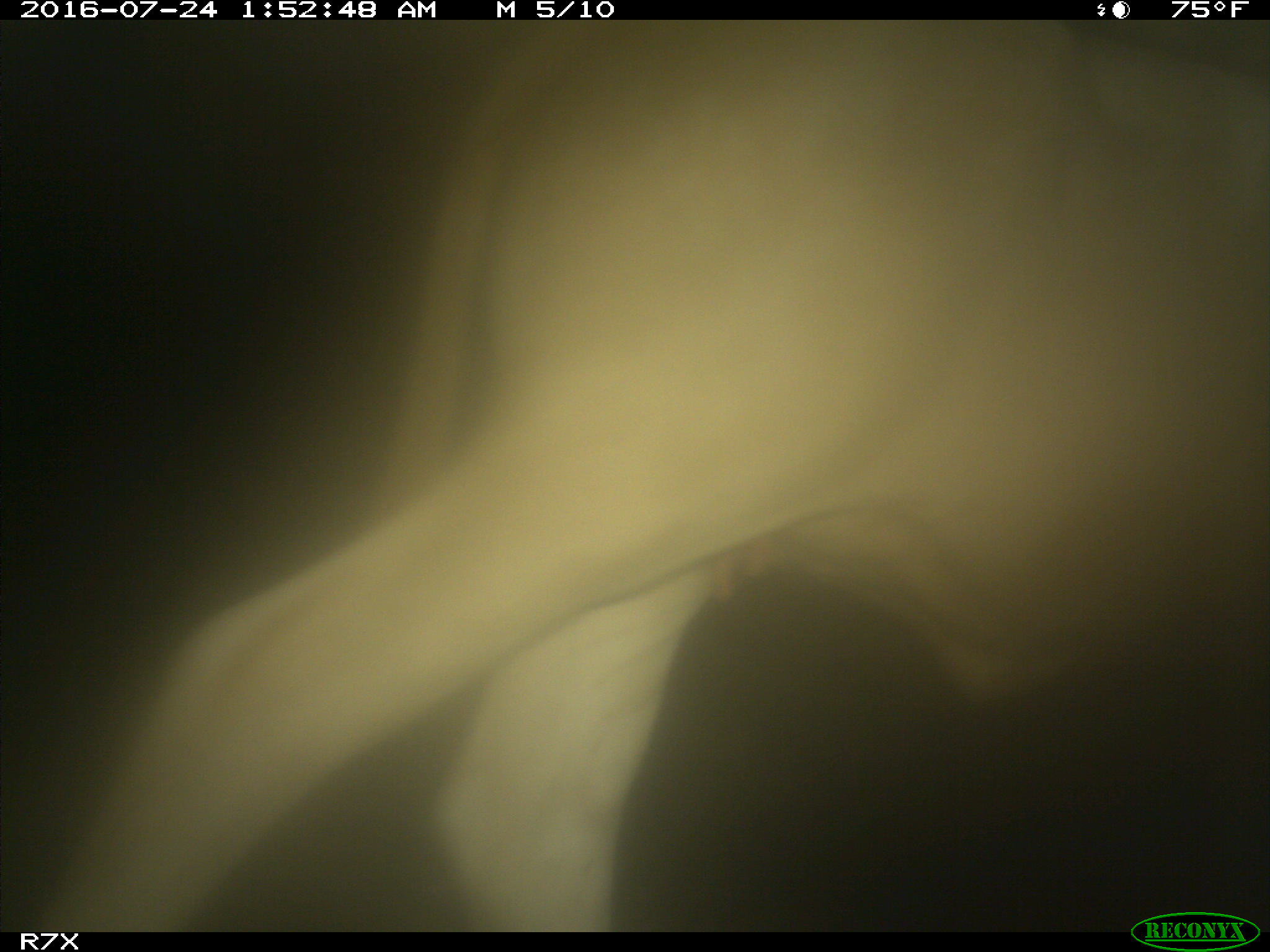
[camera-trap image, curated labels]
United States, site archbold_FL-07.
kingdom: Animalia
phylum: Chordata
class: Mammalia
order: Artiodactyla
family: Bovidae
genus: Bos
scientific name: Bos taurus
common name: domestic cow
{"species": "Bos taurus (domestic cow)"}